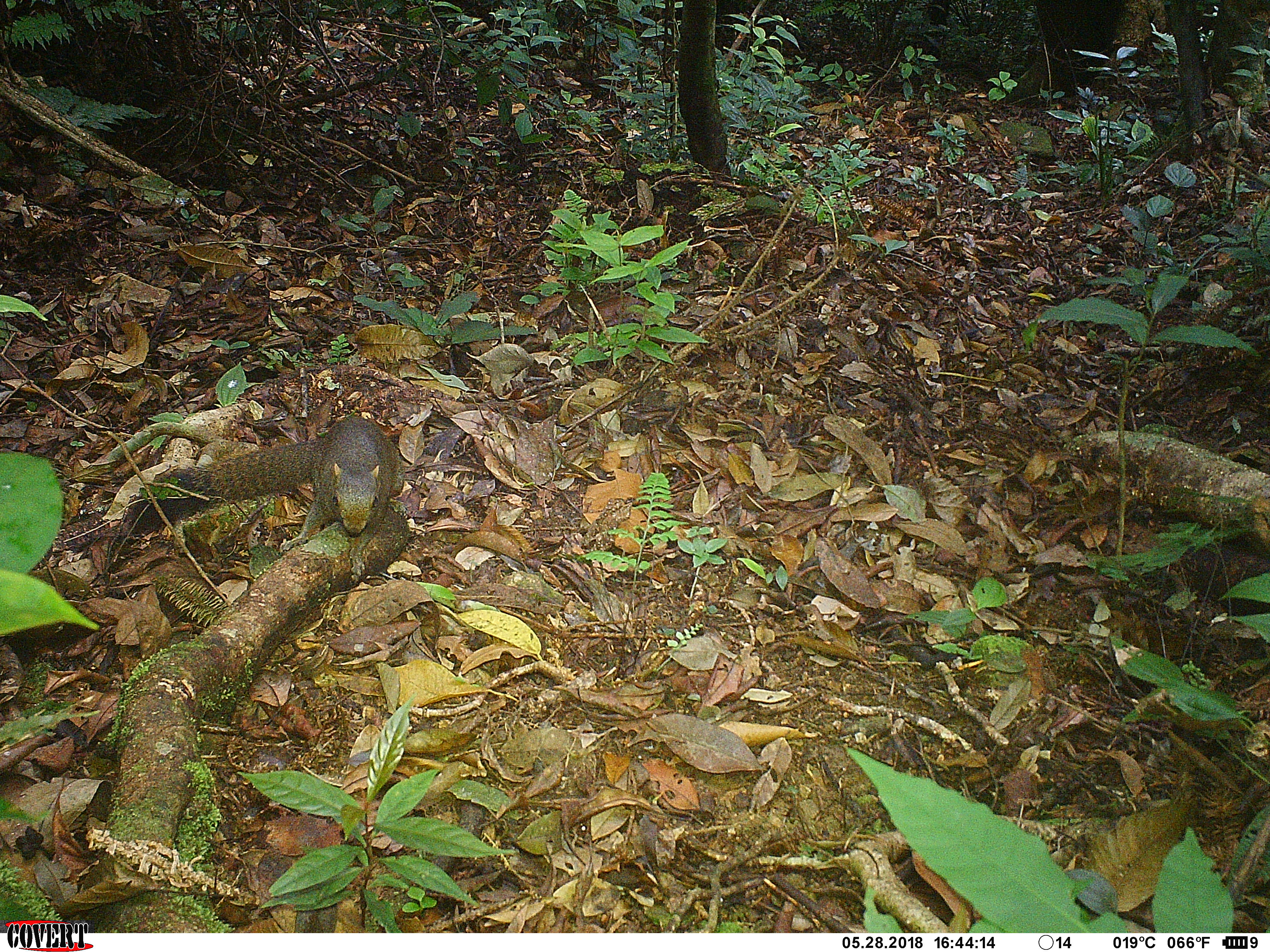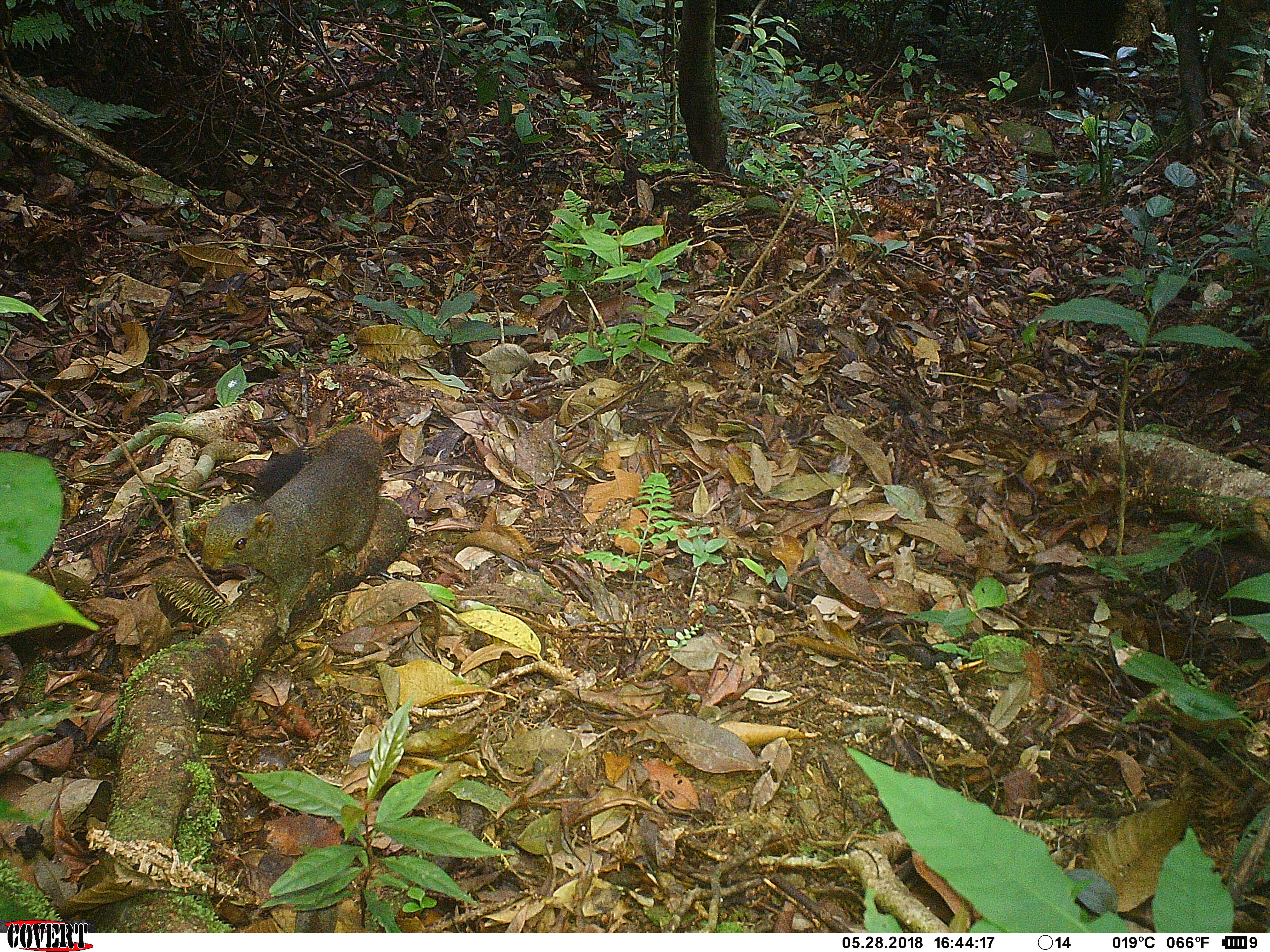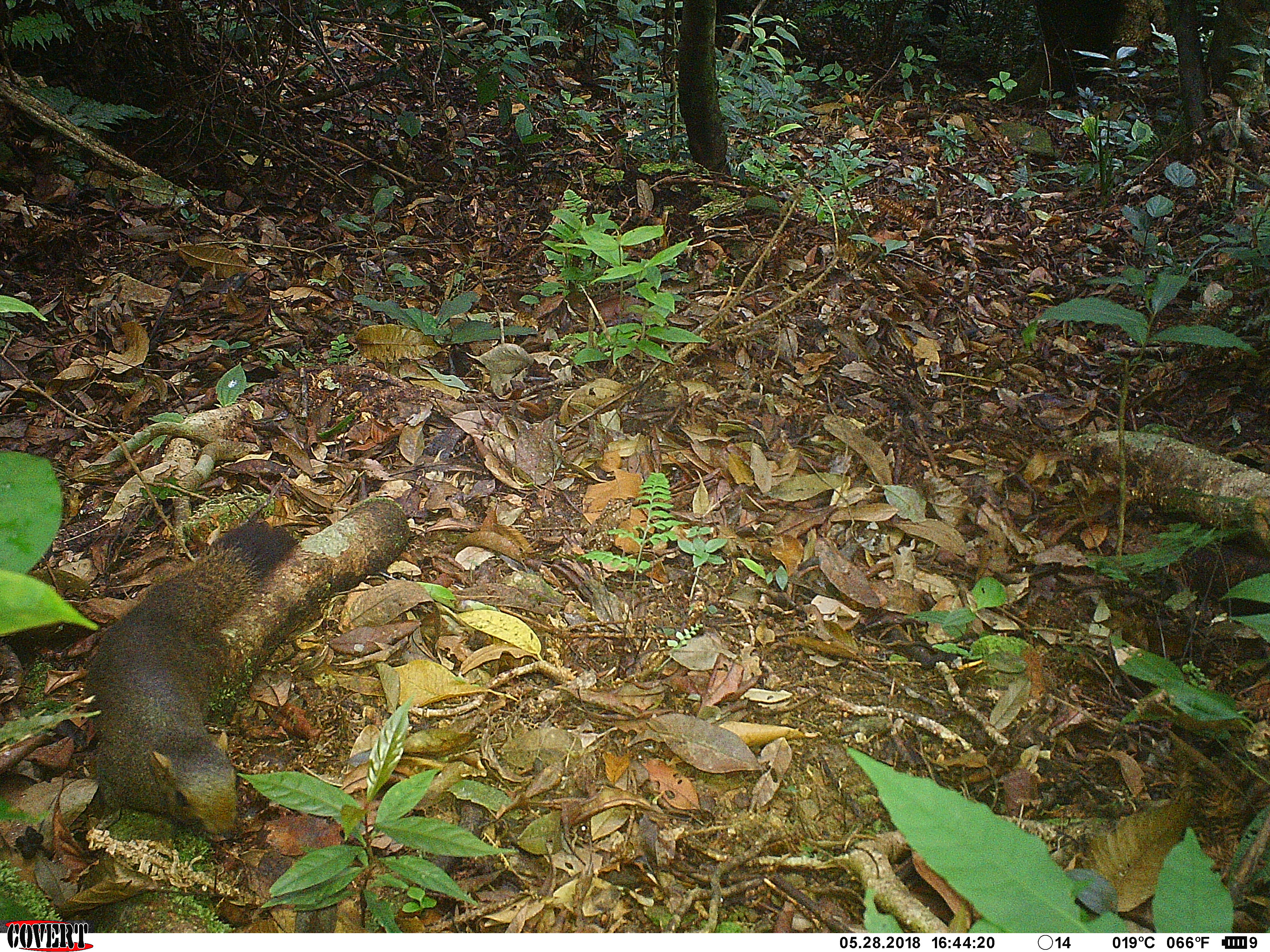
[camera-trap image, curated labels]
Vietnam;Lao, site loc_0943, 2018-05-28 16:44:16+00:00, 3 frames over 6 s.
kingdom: Animalia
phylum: Chordata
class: Mammalia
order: Rodentia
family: Sciuridae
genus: Sciurus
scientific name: Sciurus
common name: squirrel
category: unidentified squirrel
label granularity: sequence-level